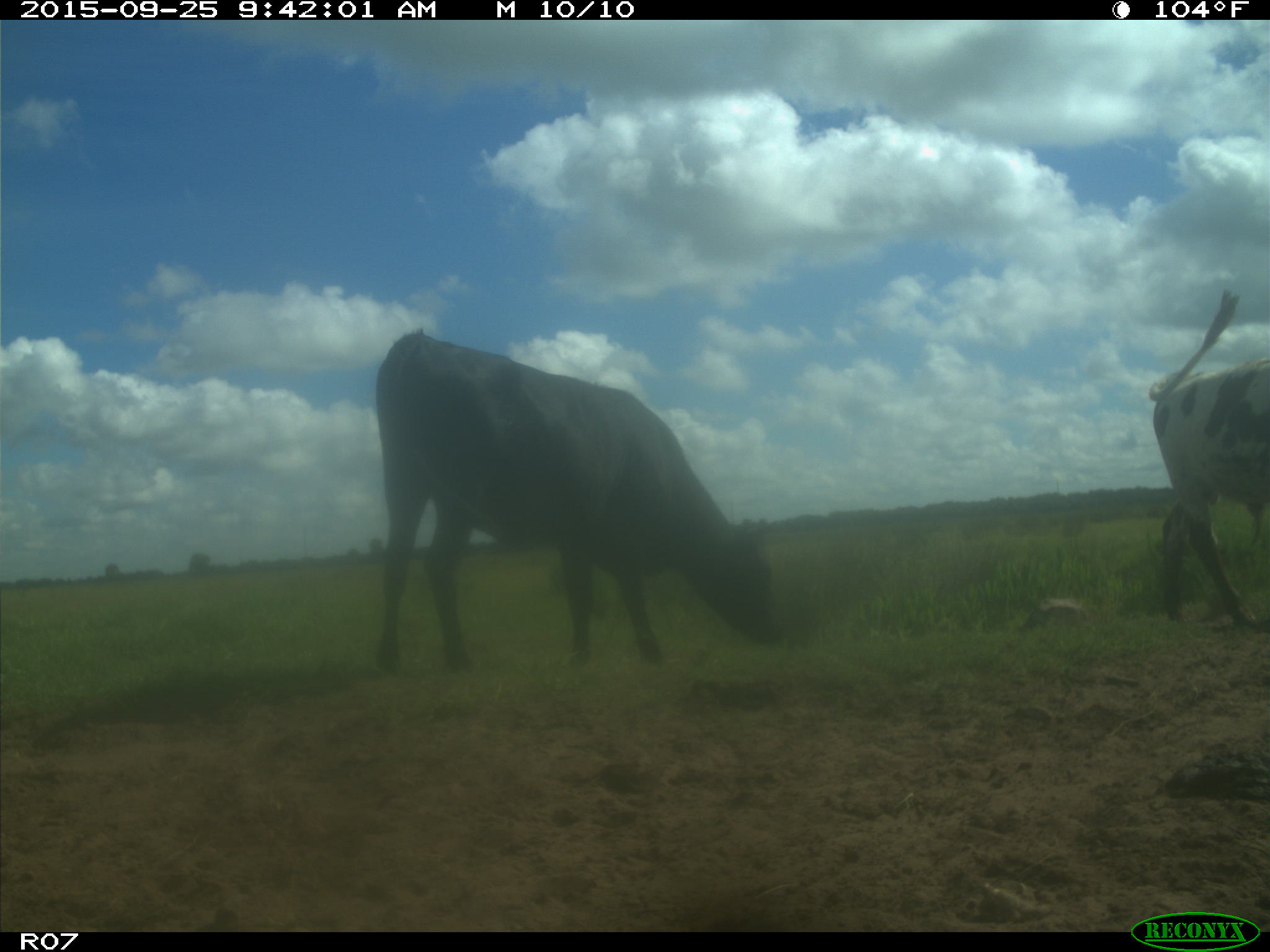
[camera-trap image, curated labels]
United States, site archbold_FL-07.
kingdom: Animalia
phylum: Chordata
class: Mammalia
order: Artiodactyla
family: Bovidae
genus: Bos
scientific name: Bos taurus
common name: domestic cow